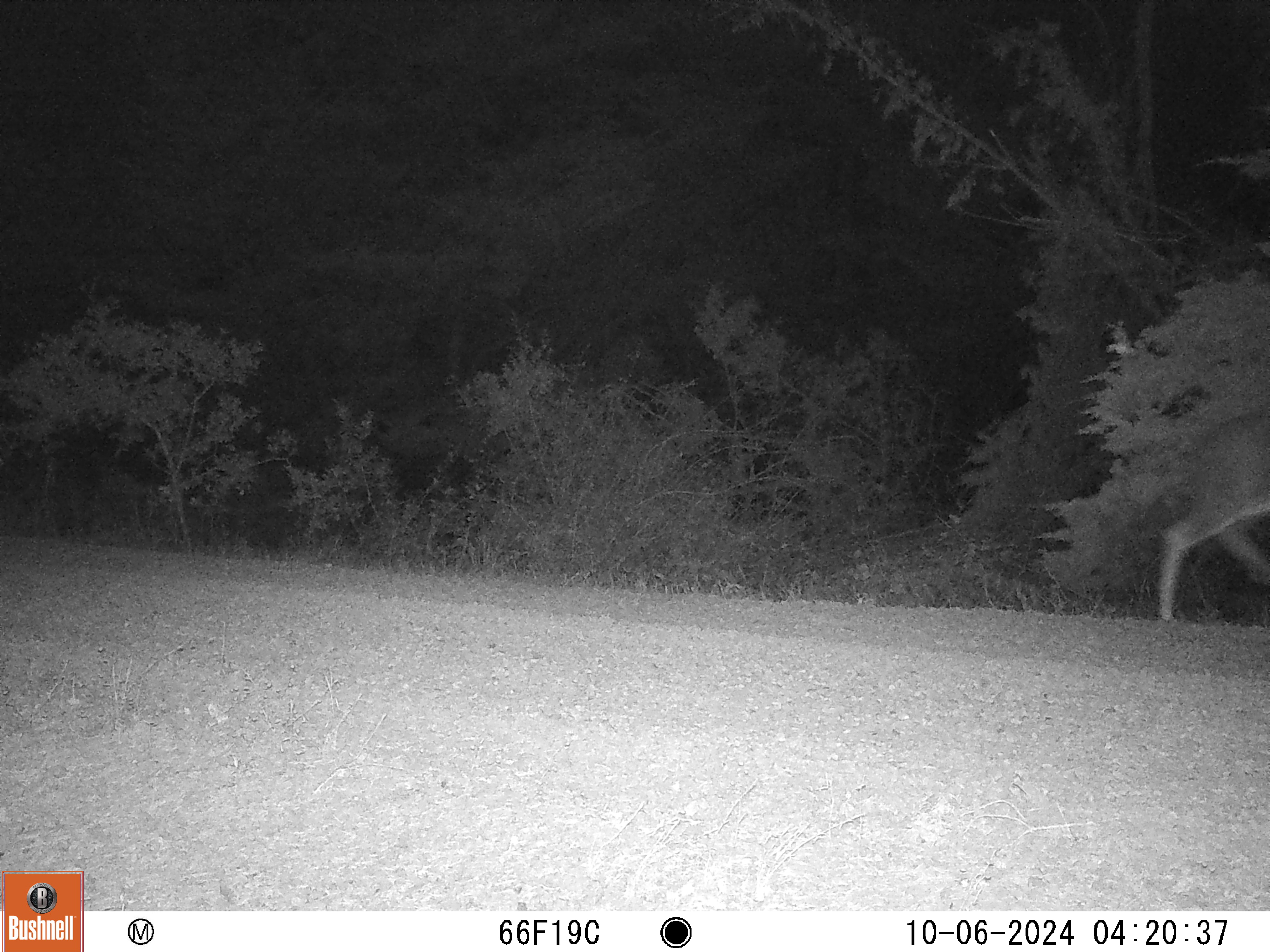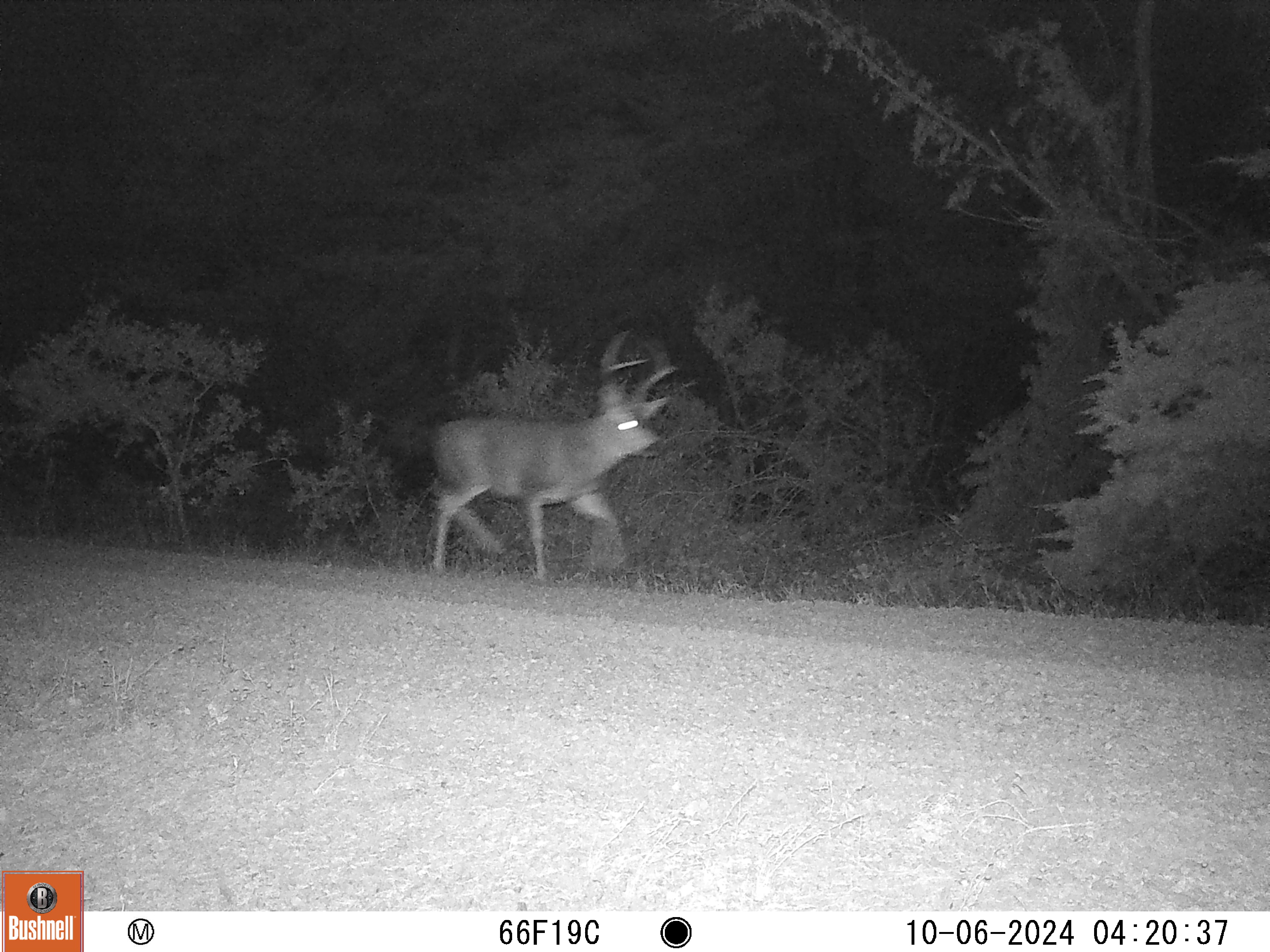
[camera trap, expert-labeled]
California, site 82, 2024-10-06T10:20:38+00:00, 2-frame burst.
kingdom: Animalia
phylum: Chordata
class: Mammalia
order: Artiodactyla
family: Cervidae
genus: Odocoileus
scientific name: Odocoileus hemionus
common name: mule deer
Mule deer (Odocoileus hemionus).